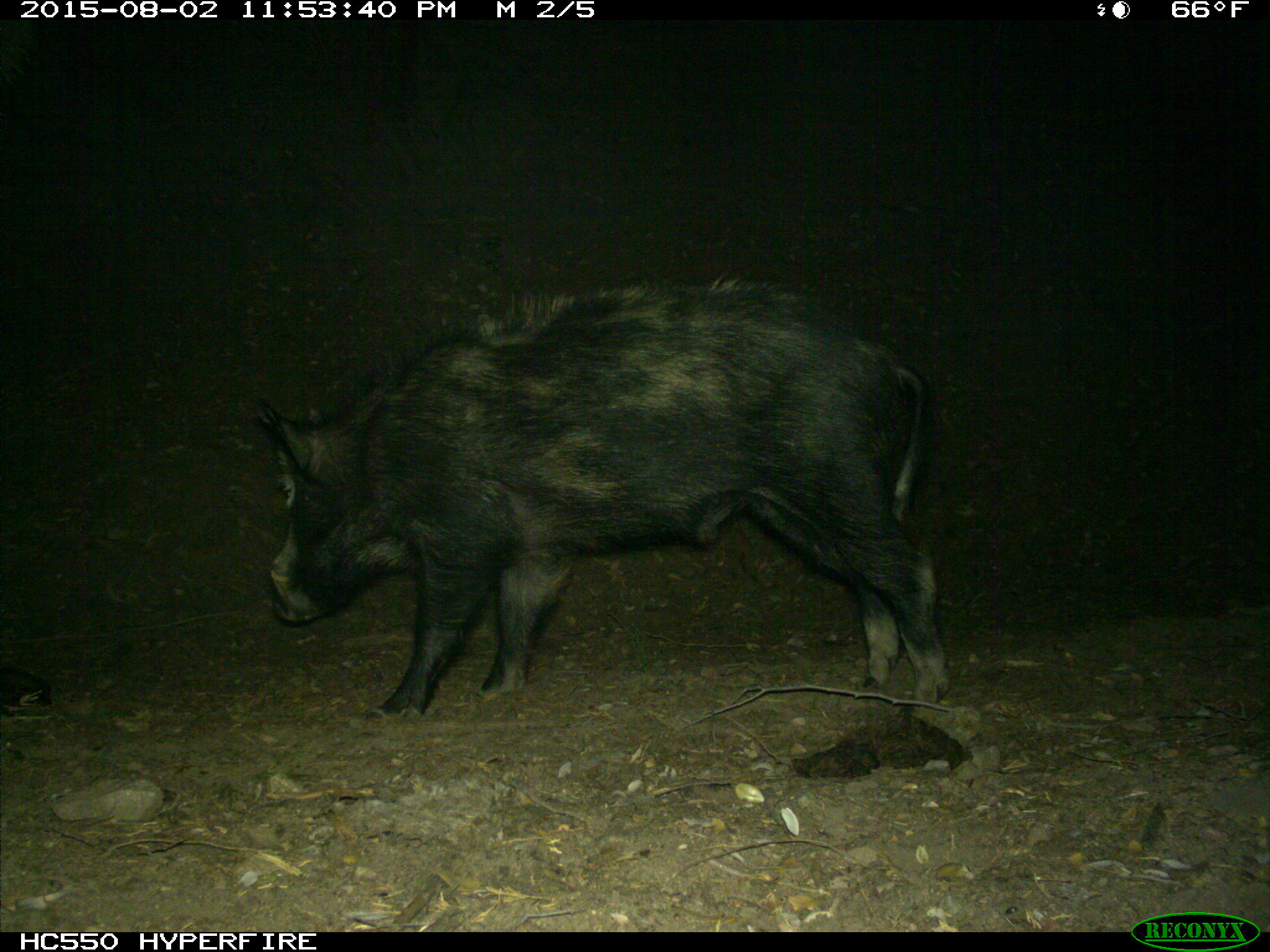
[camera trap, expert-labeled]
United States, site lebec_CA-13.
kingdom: Animalia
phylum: Chordata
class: Mammalia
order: Artiodactyla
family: Suidae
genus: Sus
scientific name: Sus scrofa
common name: wild boar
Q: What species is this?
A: Sus scrofa (wild boar).